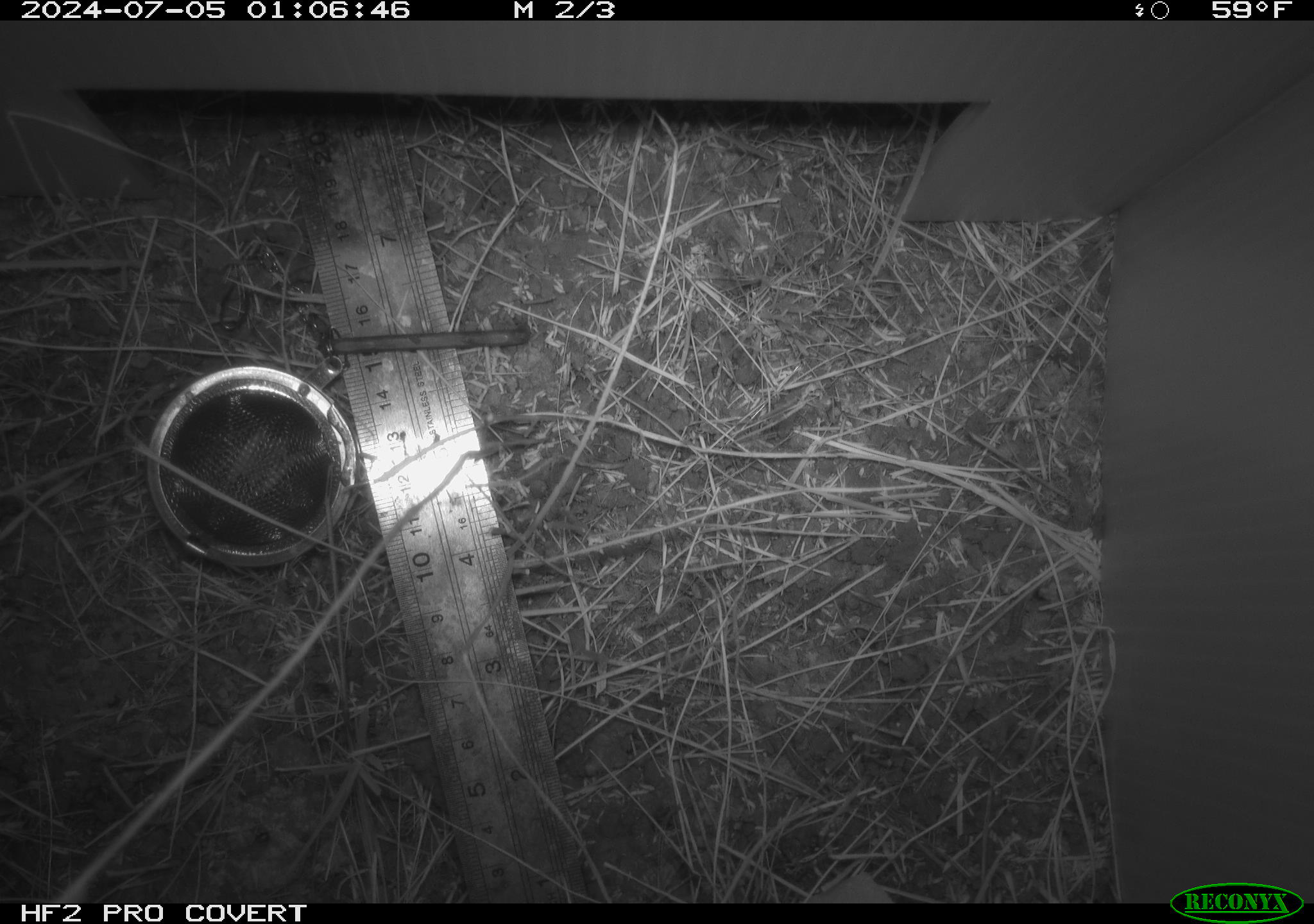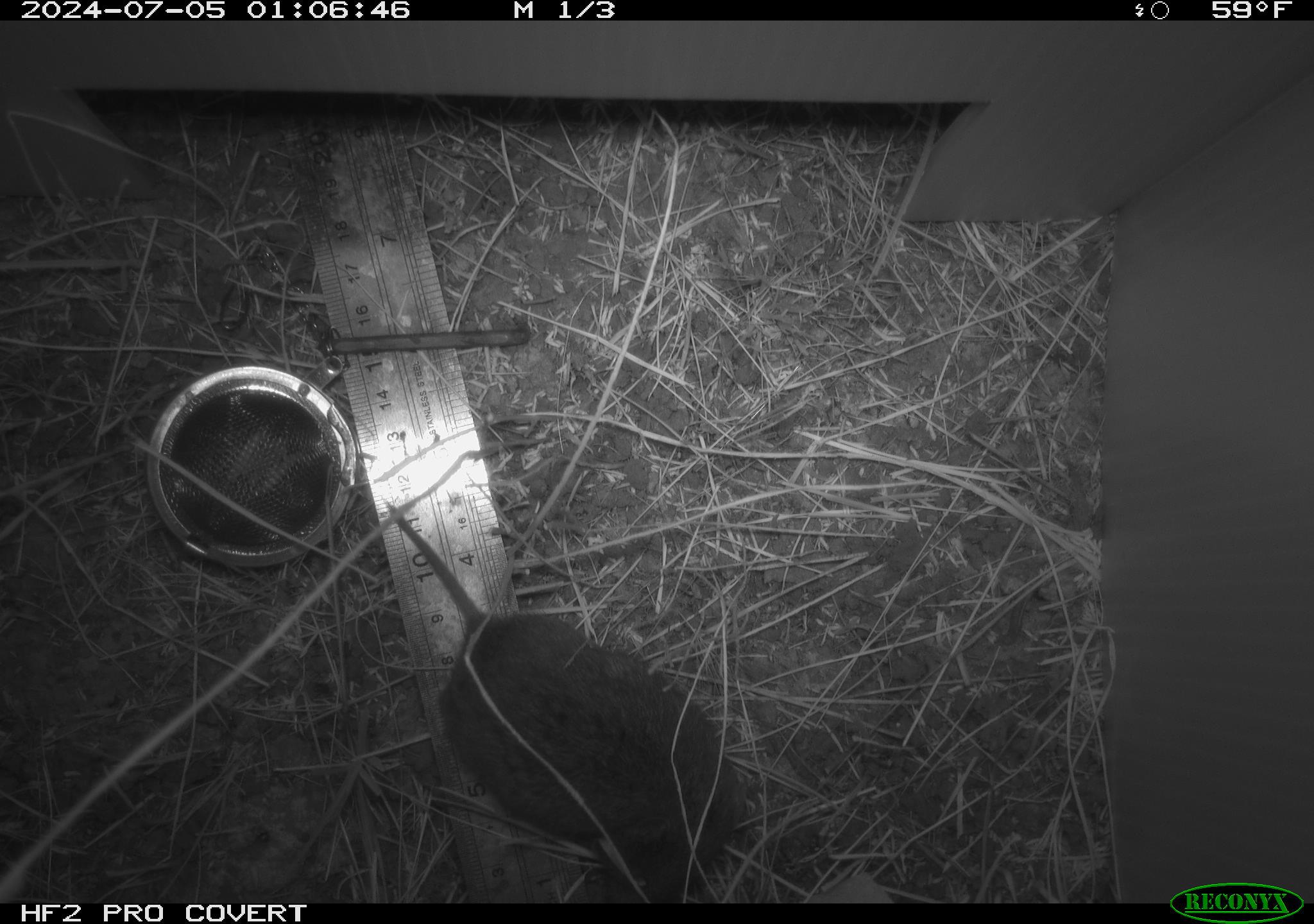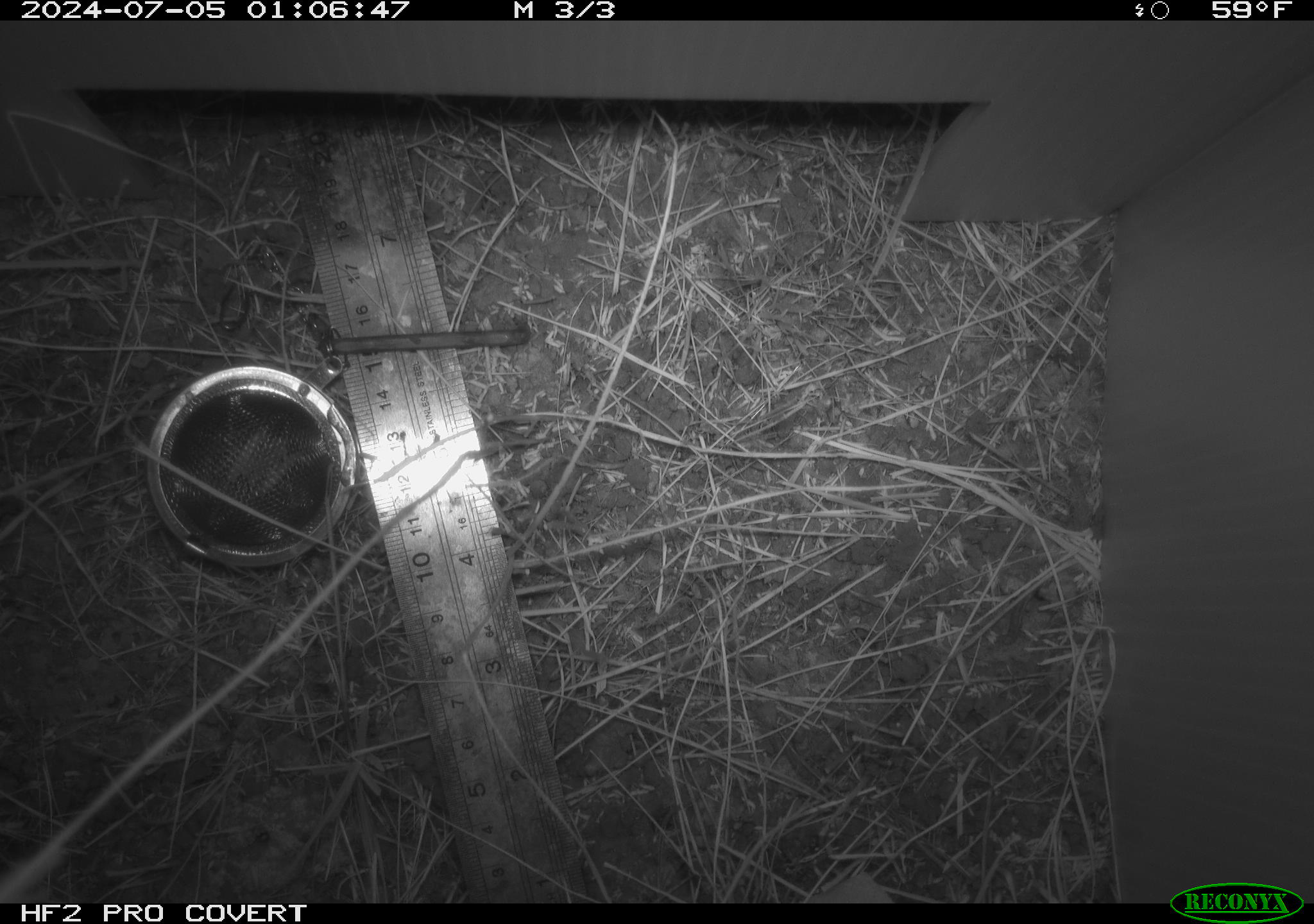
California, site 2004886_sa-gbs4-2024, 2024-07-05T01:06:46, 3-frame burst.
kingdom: Animalia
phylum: Chordata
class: Mammalia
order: Rodentia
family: Cricetidae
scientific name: Arvicolinae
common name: voles, lemmings, and muskrats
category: arvicolinae subfamily